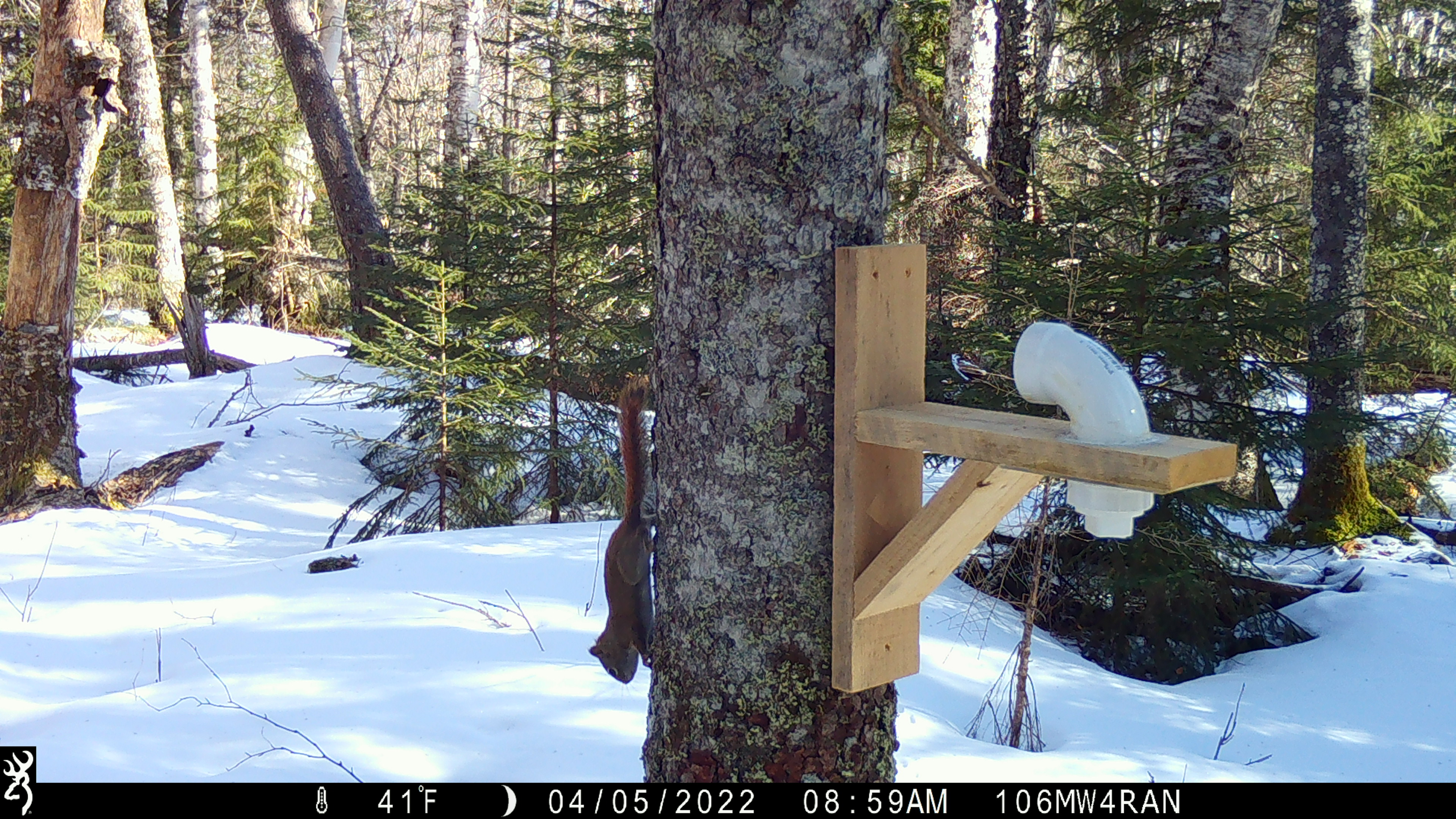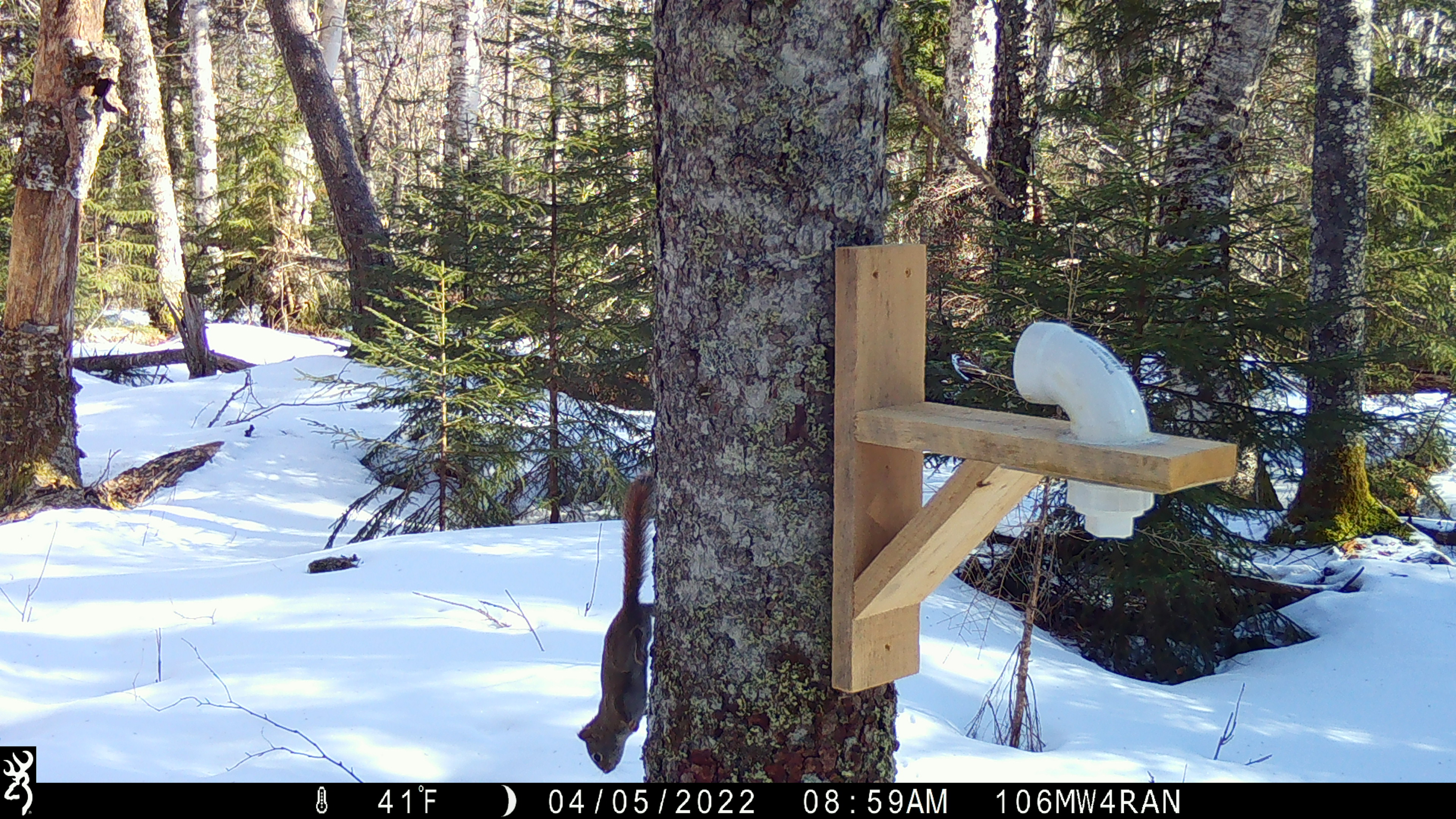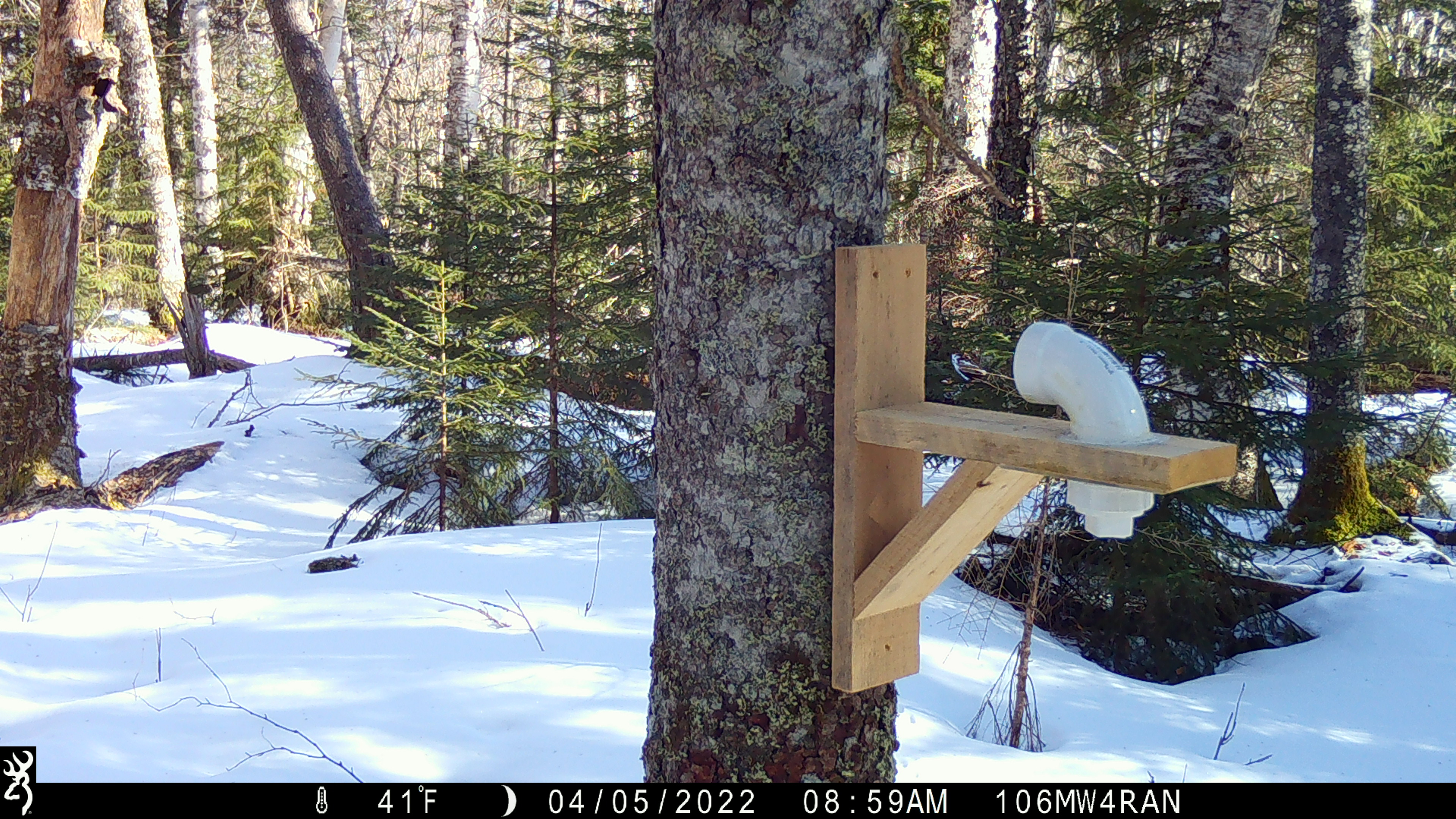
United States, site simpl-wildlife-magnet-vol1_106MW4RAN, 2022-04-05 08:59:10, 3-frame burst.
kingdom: Animalia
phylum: Chordata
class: Mammalia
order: Rodentia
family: Sciuridae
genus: Tamiasciurus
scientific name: Tamiasciurus hudsonicus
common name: red squirrel